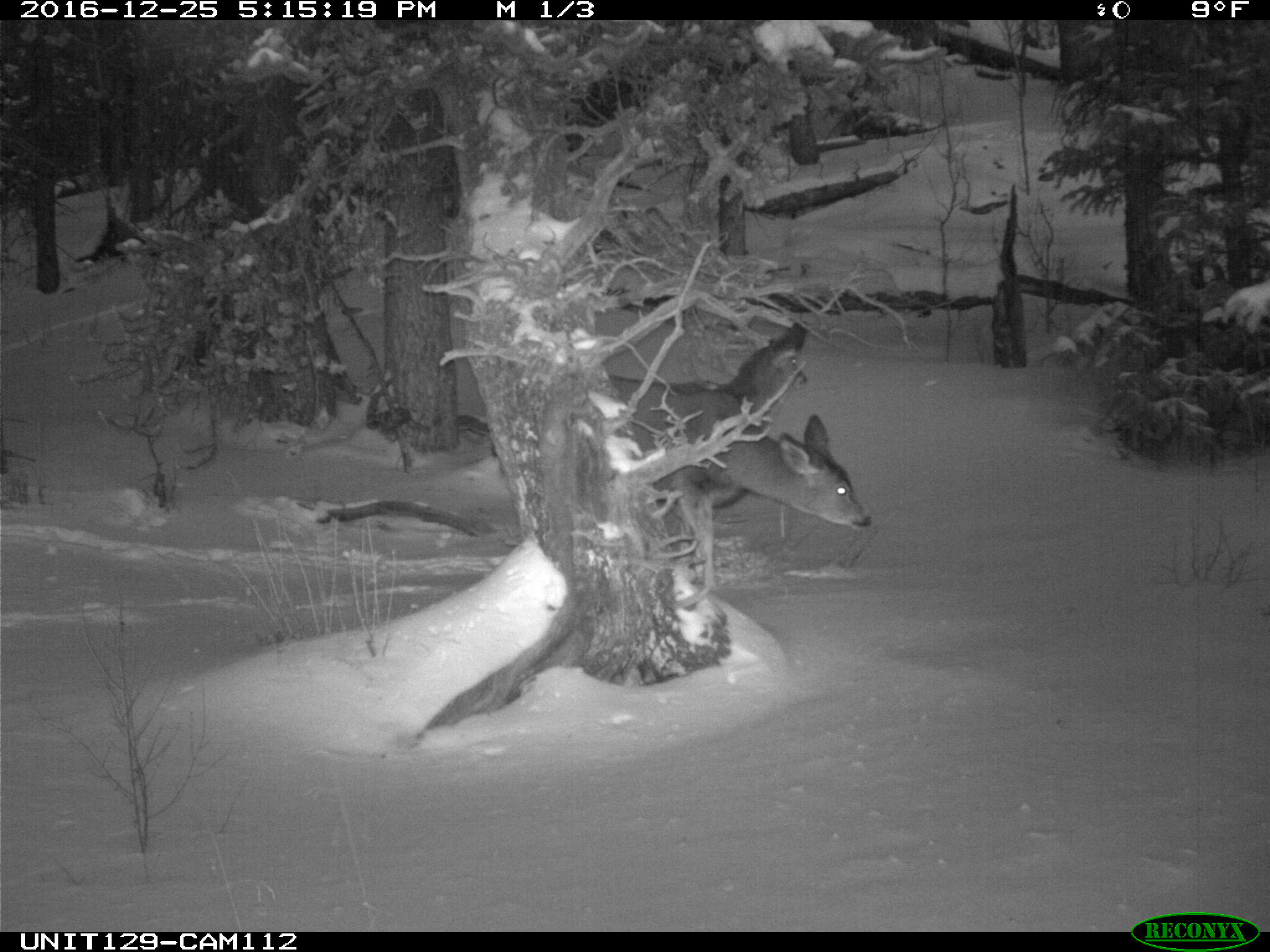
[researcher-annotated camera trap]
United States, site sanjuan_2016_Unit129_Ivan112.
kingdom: Animalia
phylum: Chordata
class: Mammalia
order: Artiodactyla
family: Cervidae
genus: Odocoileus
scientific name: Odocoileus hemionus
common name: mule deer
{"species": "Odocoileus hemionus (mule deer)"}